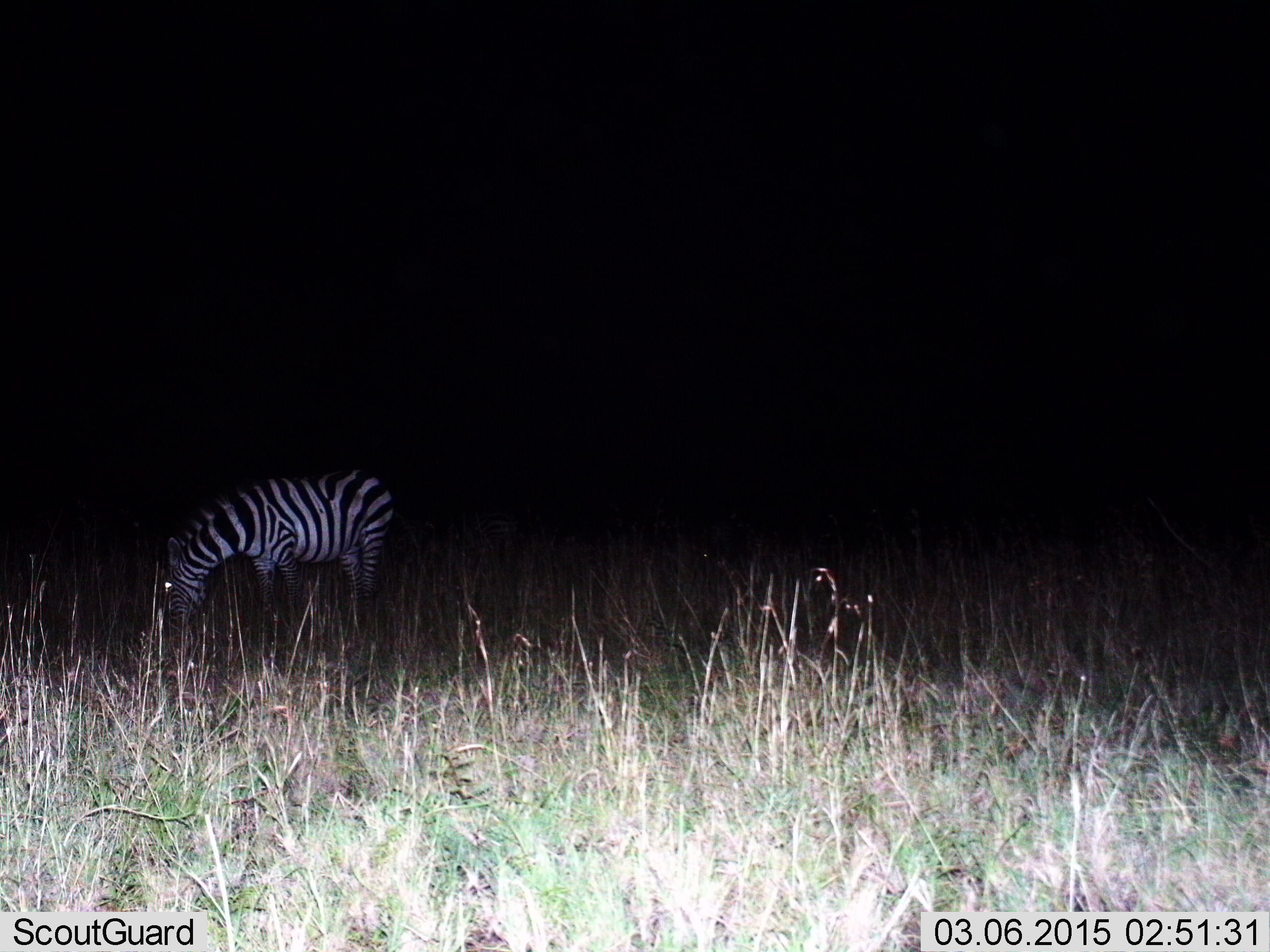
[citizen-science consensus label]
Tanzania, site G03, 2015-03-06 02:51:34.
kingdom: Animalia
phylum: Chordata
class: Mammalia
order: Perissodactyla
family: Equidae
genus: Equus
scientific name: Equus quagga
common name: plains zebra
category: zebra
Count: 1.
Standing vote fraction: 10%.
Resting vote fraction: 0%.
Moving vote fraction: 0%.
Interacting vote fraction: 0%.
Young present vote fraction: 0%.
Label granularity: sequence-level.